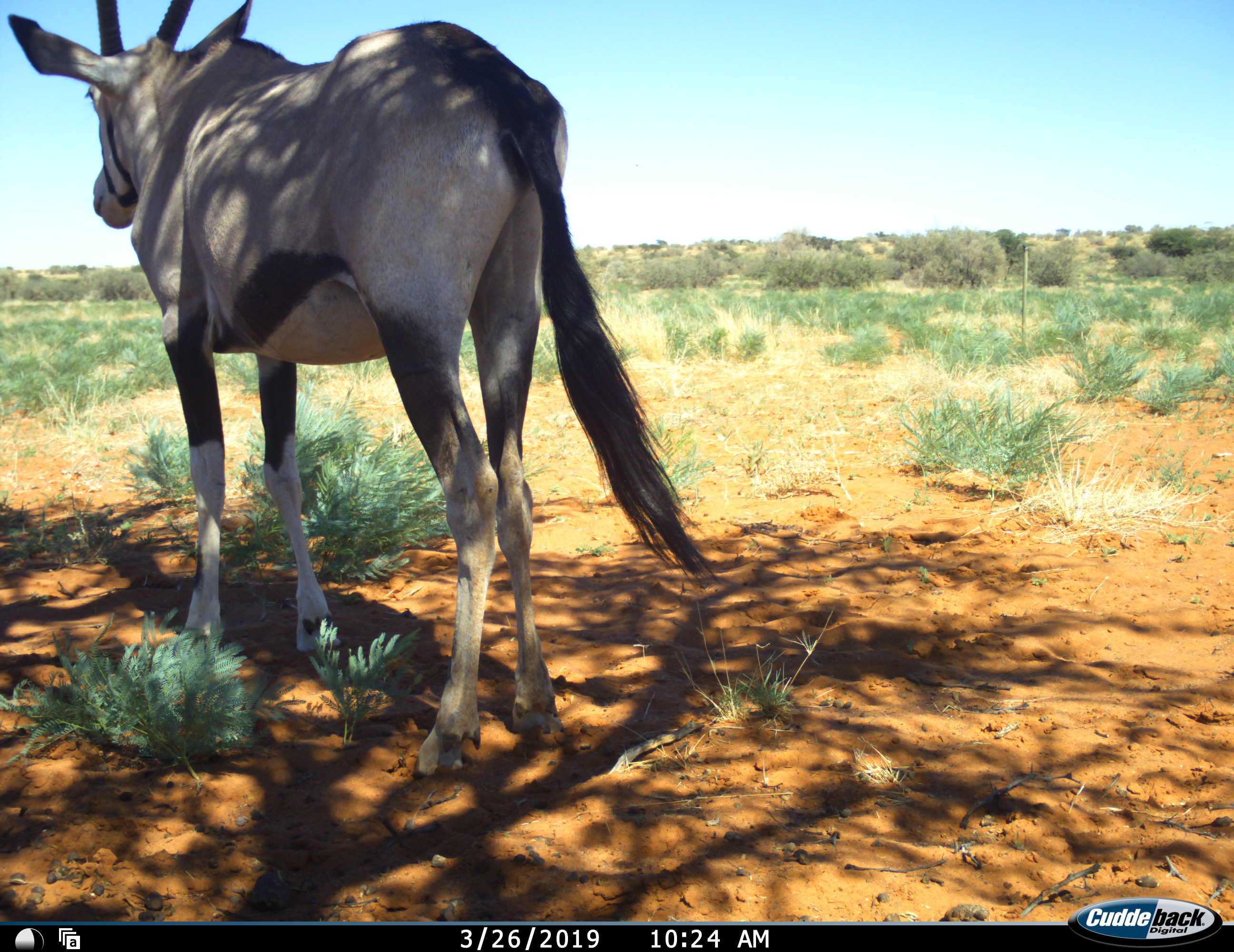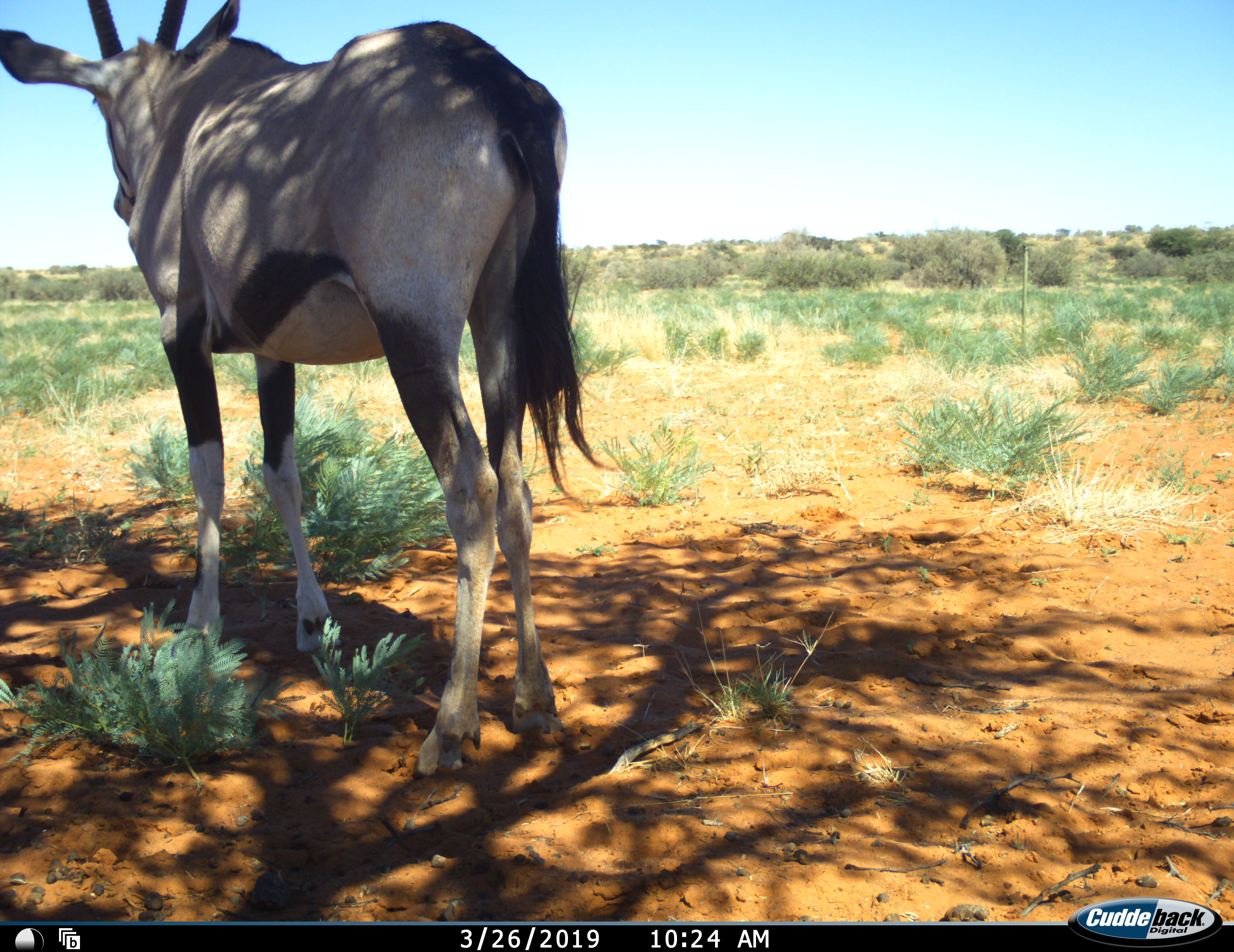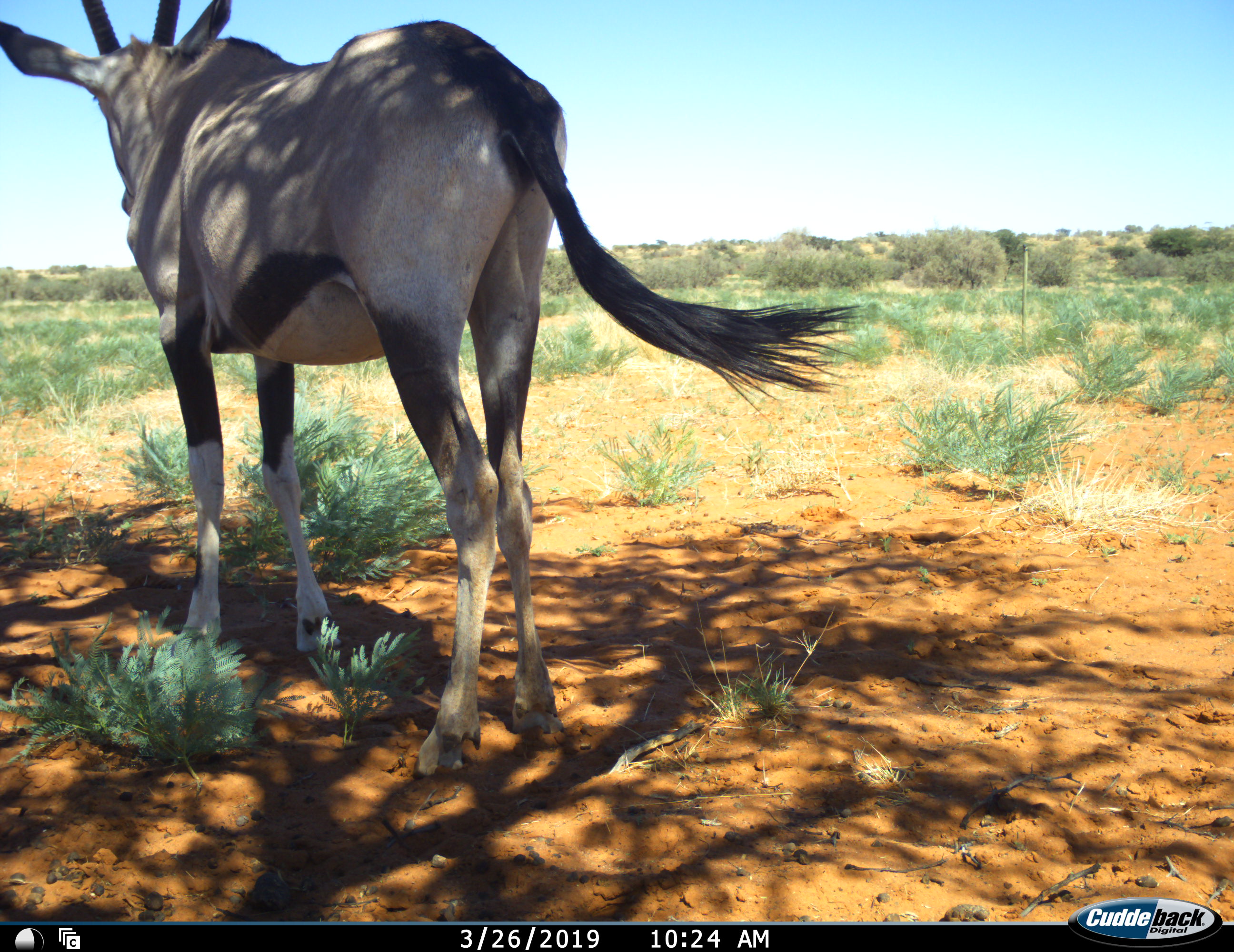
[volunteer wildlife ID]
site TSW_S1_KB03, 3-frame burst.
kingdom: Animalia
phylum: Chordata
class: Mammalia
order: Artiodactyla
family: Bovidae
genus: Oryx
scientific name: Oryx gazella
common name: gemsbok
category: oryx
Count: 1.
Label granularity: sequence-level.